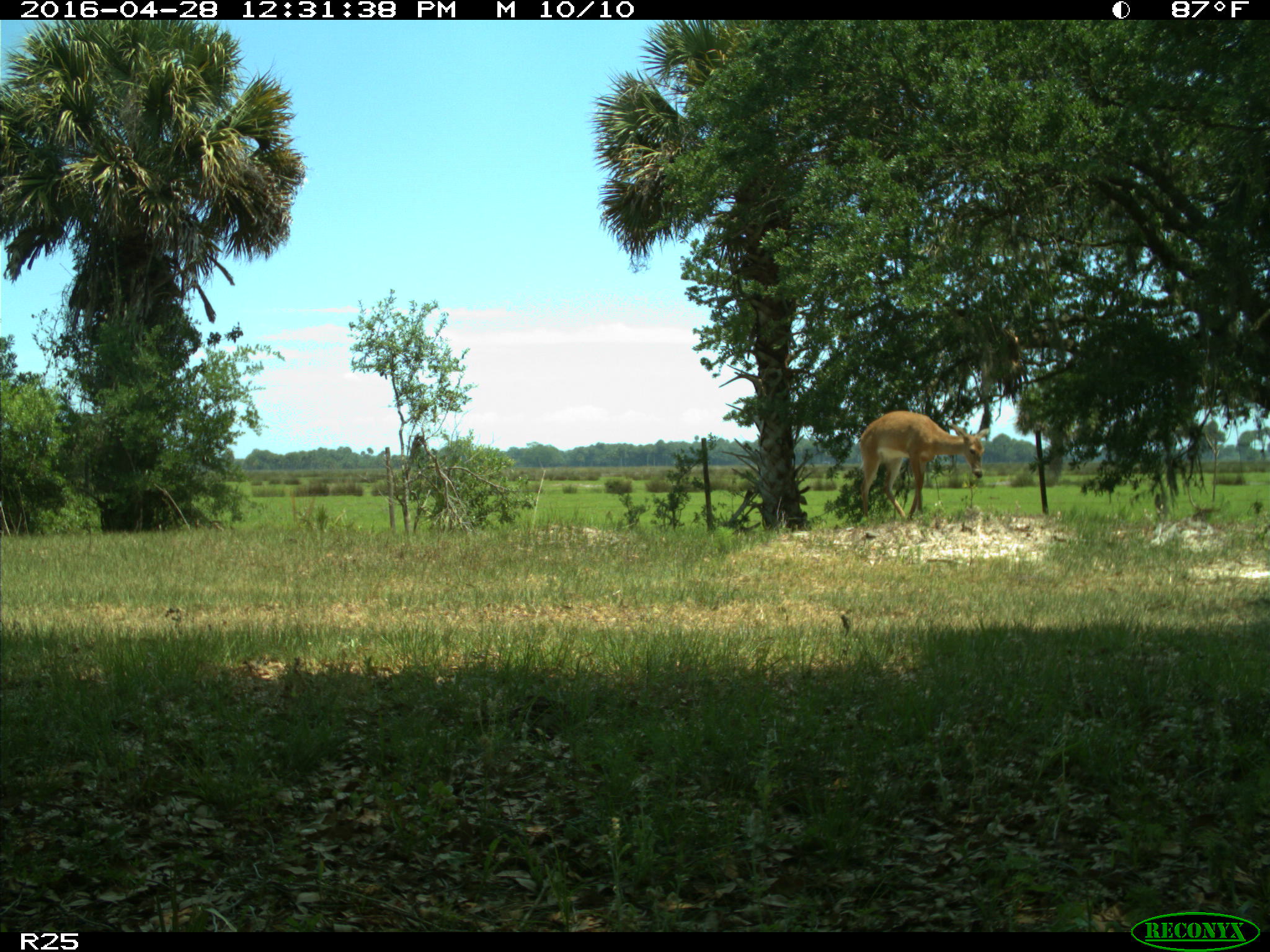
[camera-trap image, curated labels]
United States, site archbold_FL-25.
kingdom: Animalia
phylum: Chordata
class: Mammalia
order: Artiodactyla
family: Cervidae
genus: Odocoileus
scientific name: Odocoileus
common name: deer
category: unidentified deer